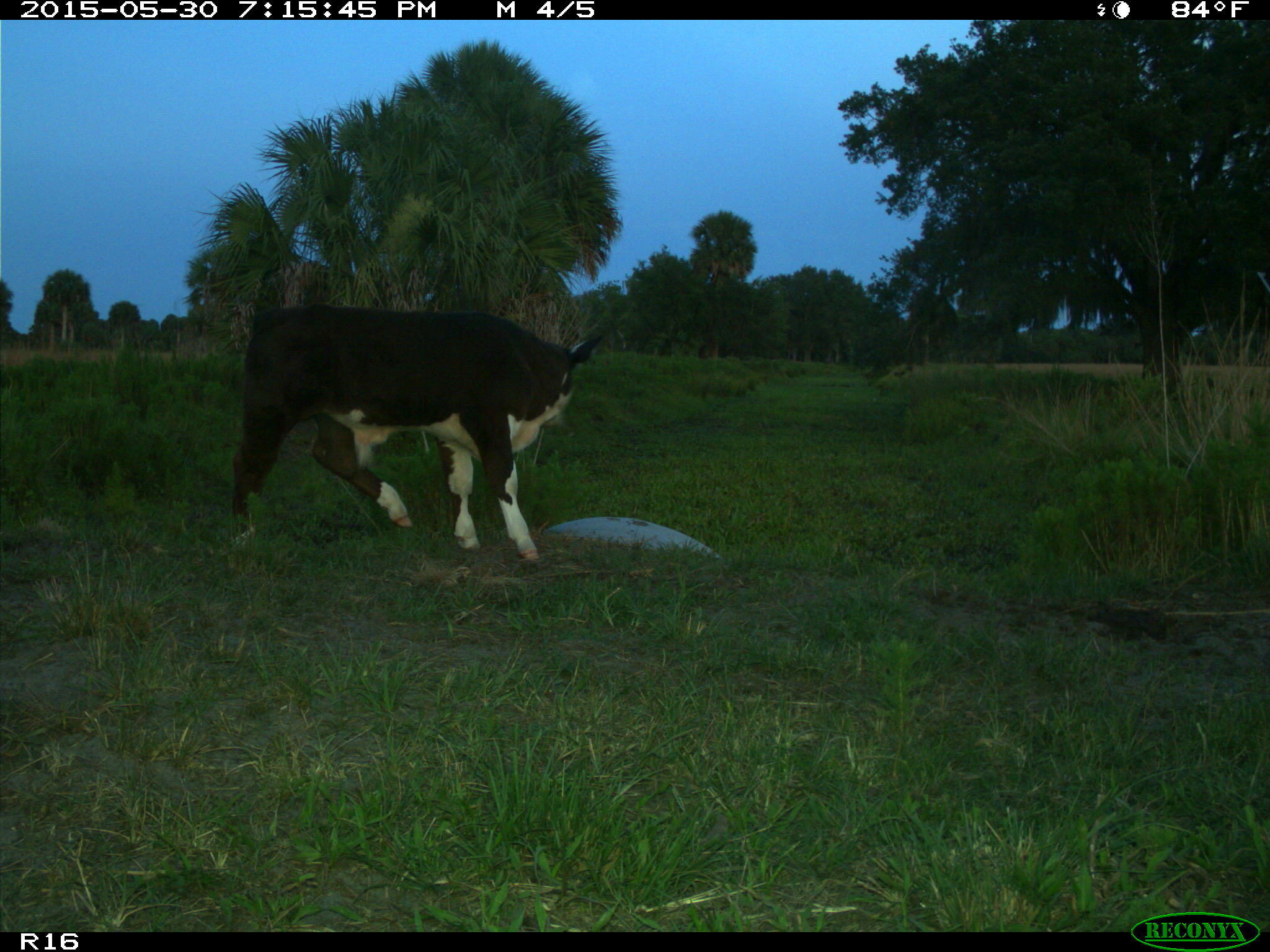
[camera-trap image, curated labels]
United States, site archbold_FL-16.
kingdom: Animalia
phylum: Chordata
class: Mammalia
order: Artiodactyla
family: Bovidae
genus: Bos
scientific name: Bos taurus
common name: domestic cow